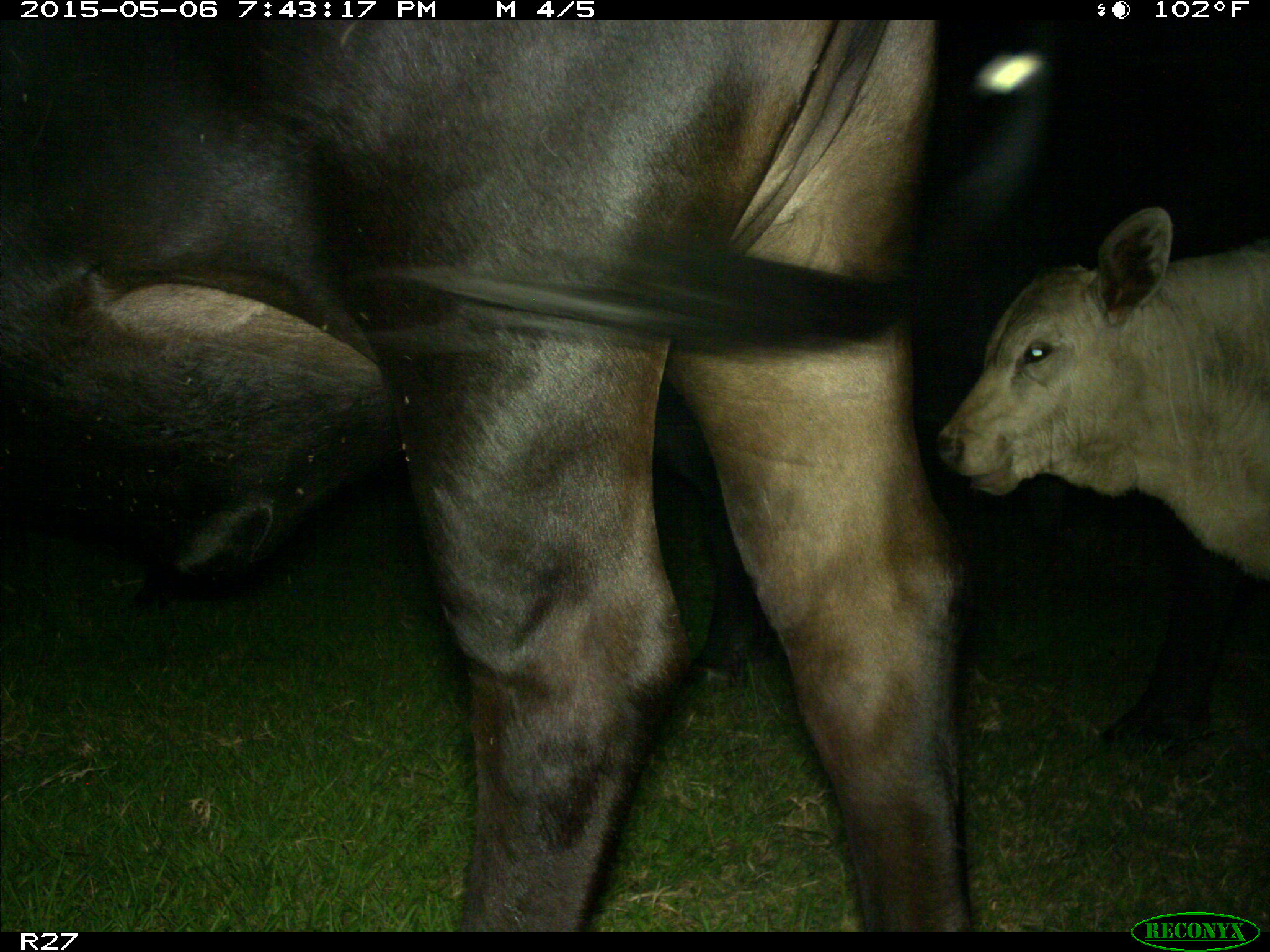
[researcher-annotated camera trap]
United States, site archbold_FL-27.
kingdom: Animalia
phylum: Chordata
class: Mammalia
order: Artiodactyla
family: Bovidae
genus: Bos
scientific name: Bos taurus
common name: domestic cow